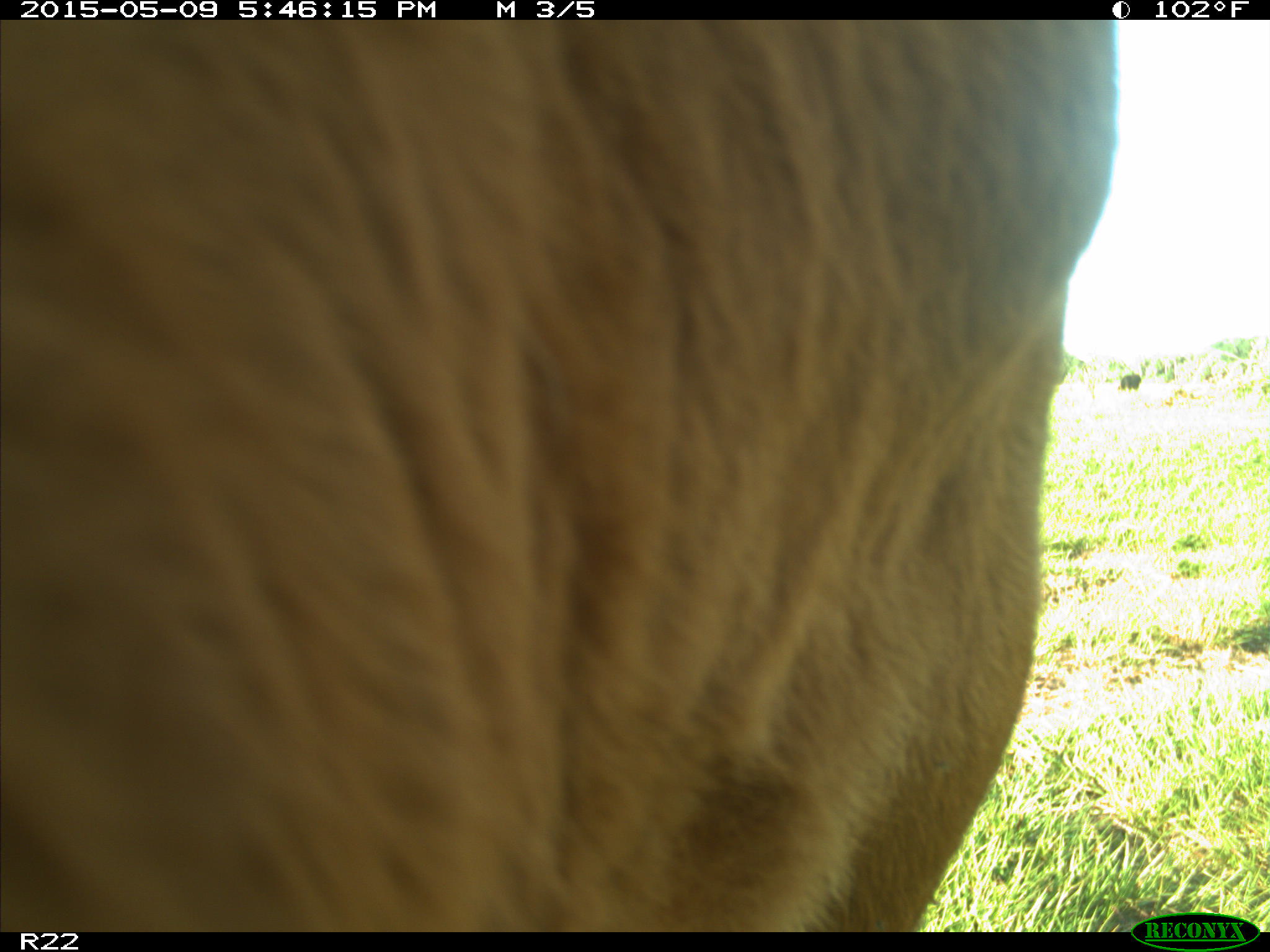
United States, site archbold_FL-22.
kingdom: Animalia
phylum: Chordata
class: Mammalia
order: Artiodactyla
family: Bovidae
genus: Bos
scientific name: Bos taurus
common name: domestic cow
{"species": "Bos taurus (domestic cow)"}